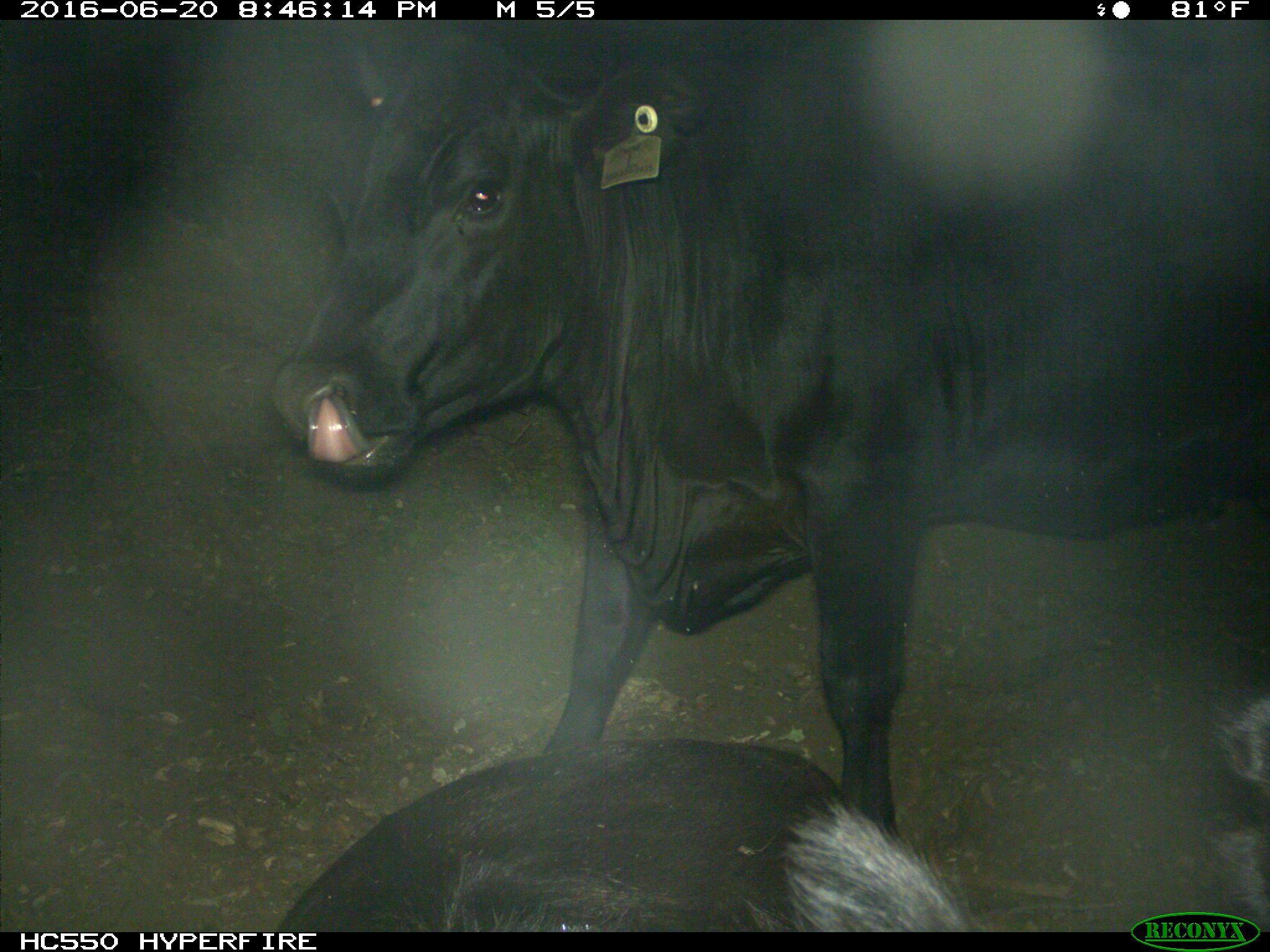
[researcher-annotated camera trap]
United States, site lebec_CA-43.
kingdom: Animalia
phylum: Chordata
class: Mammalia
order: Artiodactyla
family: Bovidae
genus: Bos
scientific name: Bos taurus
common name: domestic cow